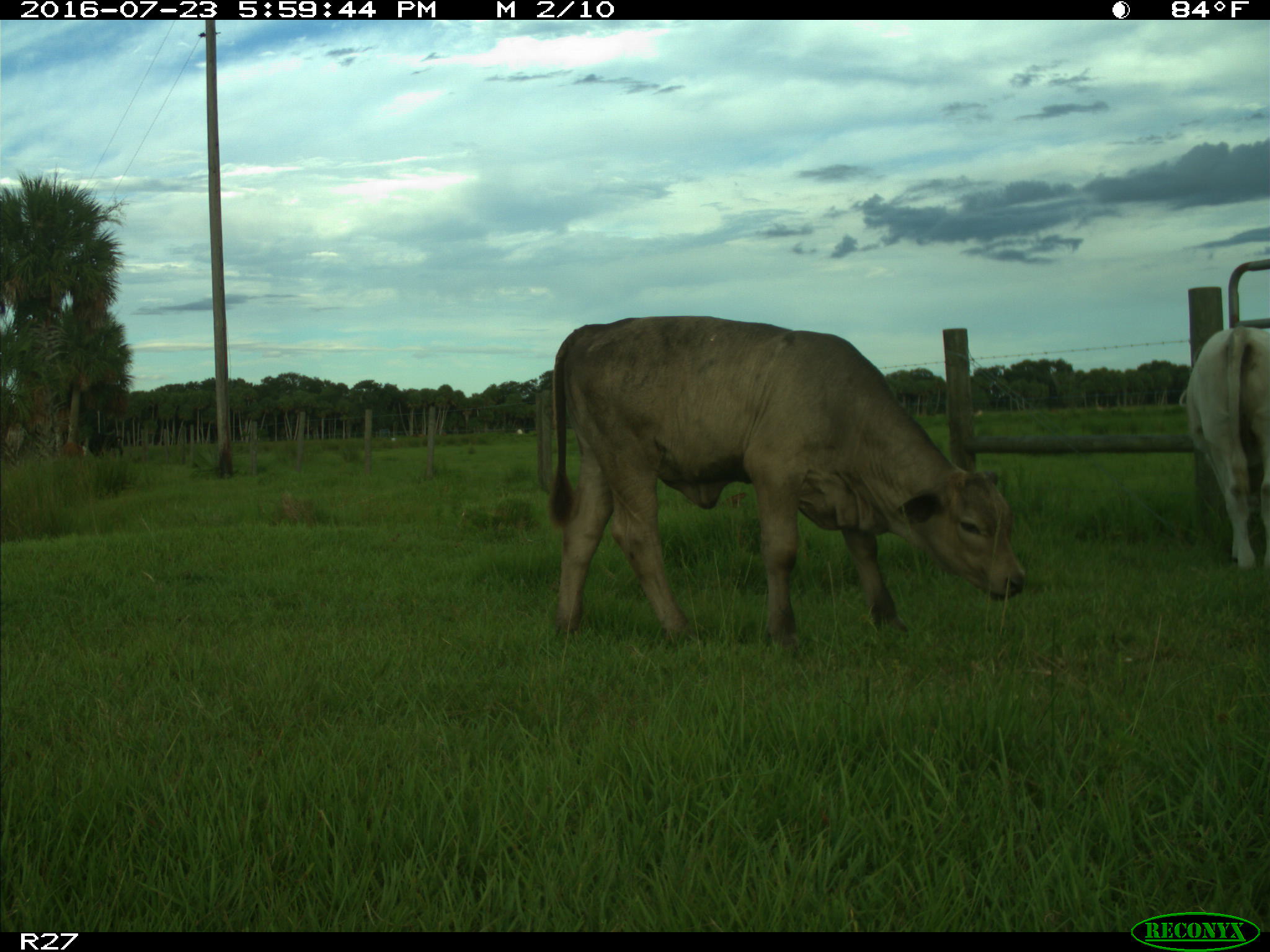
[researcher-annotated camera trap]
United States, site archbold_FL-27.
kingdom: Animalia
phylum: Chordata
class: Mammalia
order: Artiodactyla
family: Bovidae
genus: Bos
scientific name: Bos taurus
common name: domestic cow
Bos taurus (domestic cow).